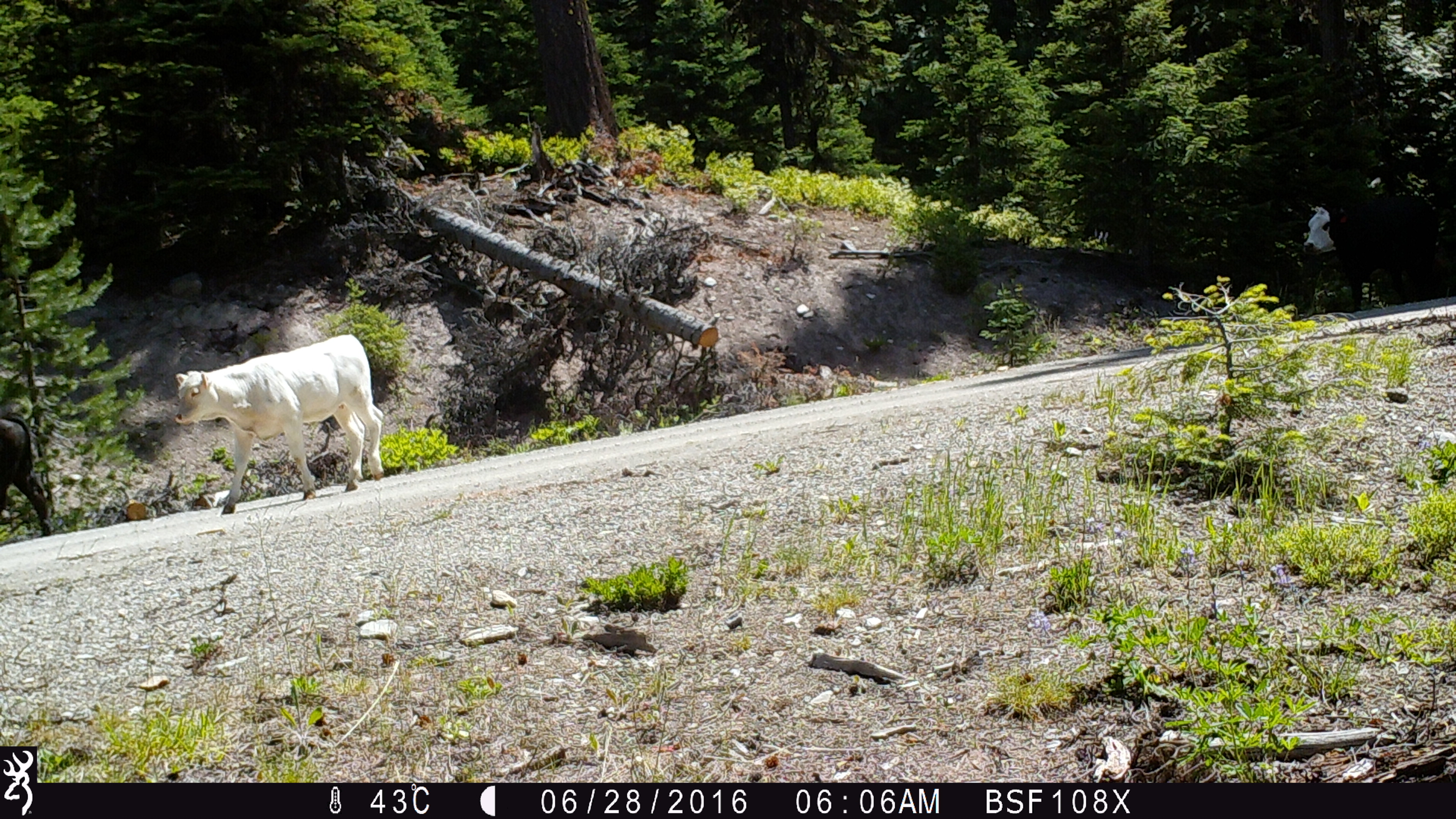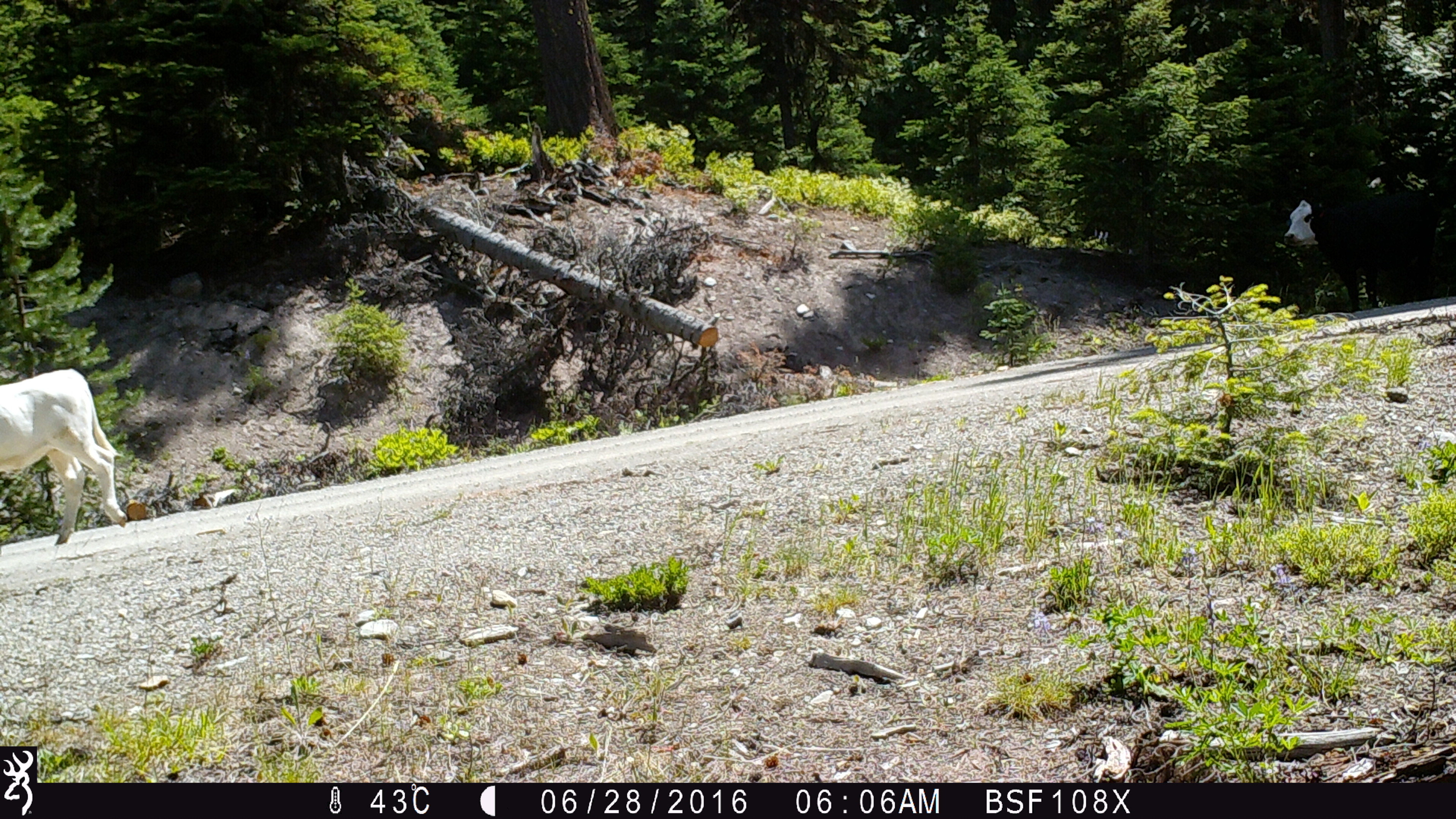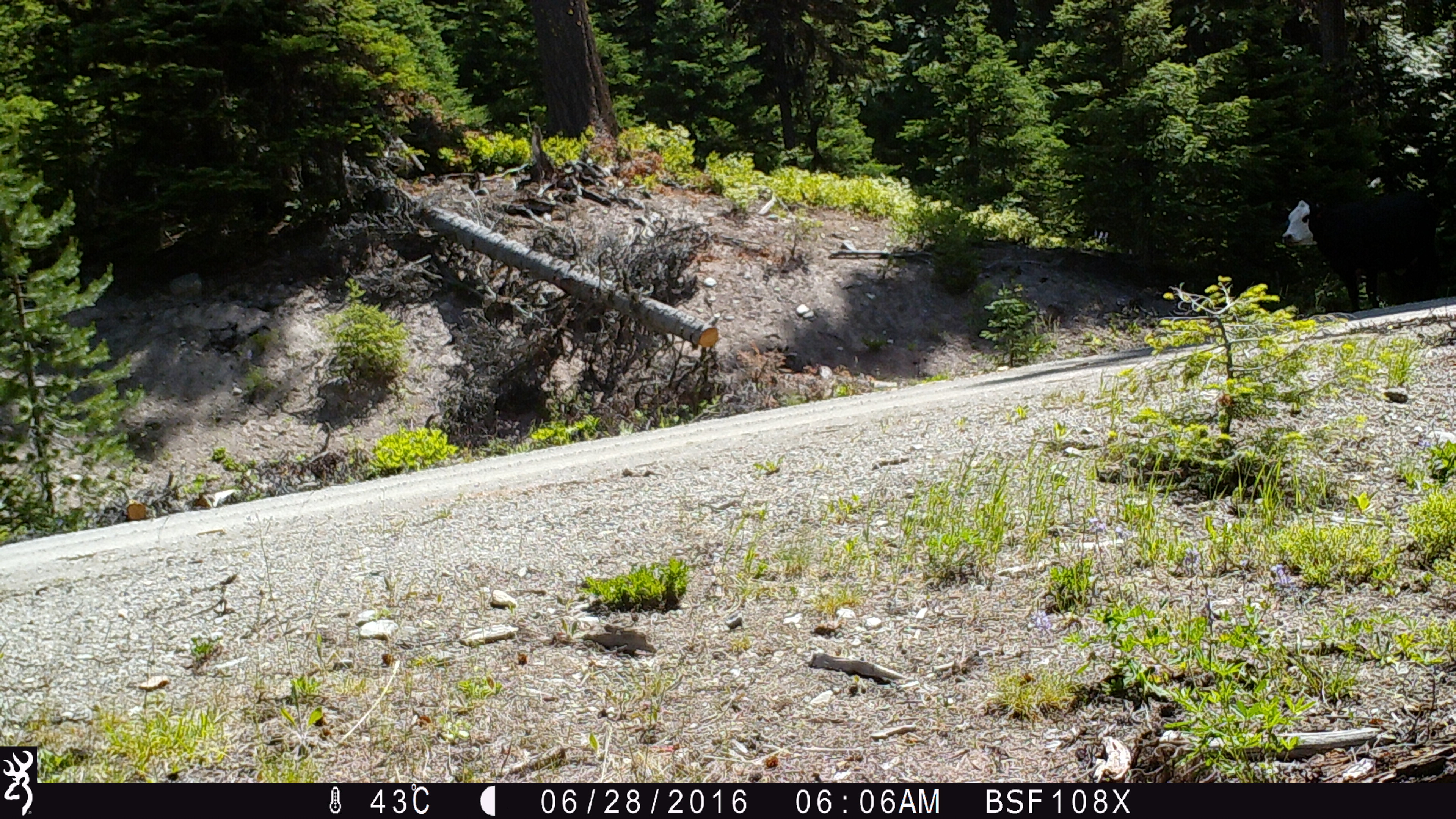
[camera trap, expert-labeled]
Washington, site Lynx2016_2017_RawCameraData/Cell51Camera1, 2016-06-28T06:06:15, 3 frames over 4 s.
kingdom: Animalia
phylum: Chordata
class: Mammalia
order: Artiodactyla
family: Bovidae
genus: Bos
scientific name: Bos taurus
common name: domestic cattle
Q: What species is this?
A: Domestic cattle (Bos taurus).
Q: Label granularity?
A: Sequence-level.